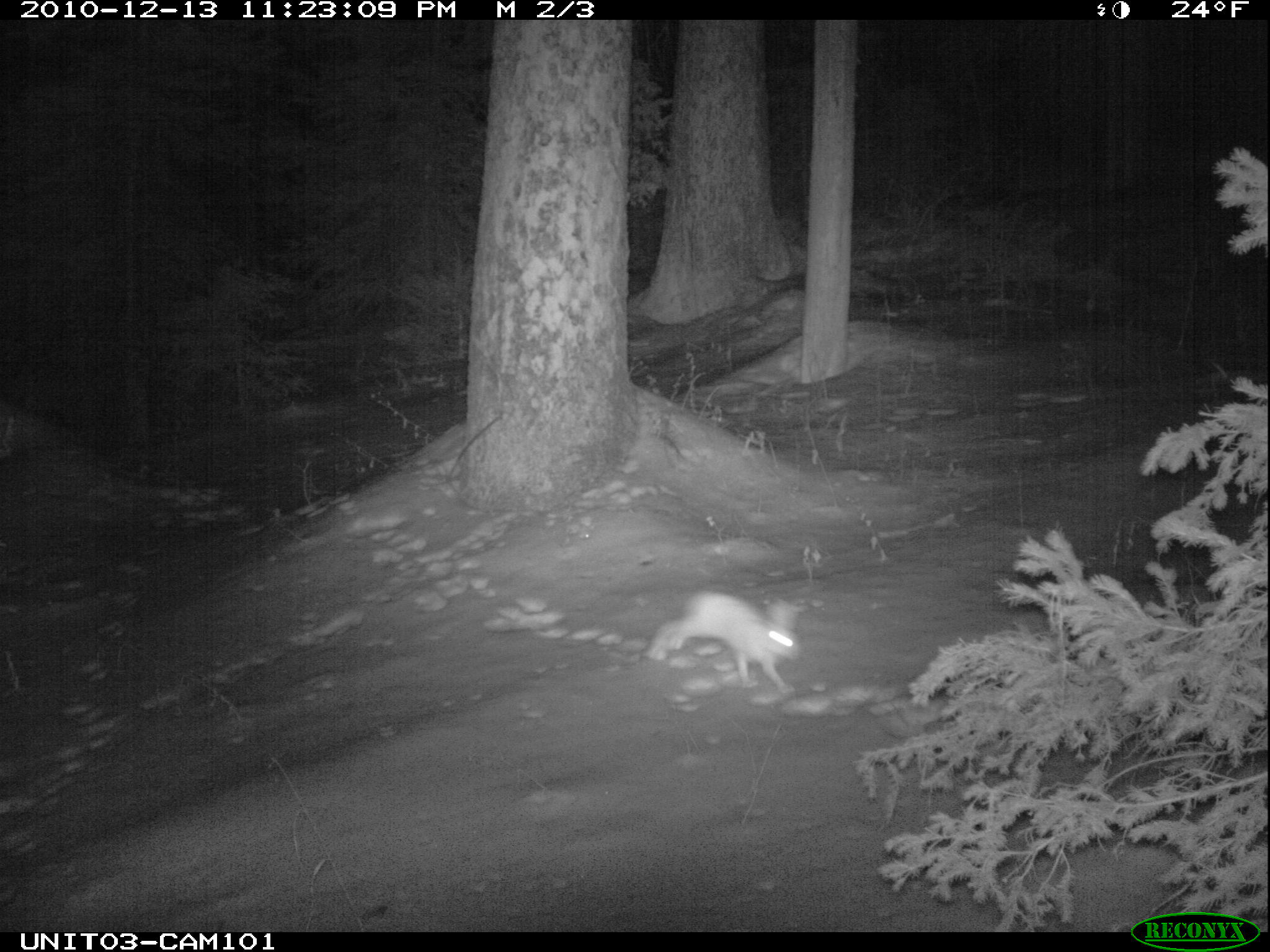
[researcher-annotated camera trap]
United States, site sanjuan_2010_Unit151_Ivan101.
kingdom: Animalia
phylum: Chordata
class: Mammalia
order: Lagomorpha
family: Leporidae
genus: Lepus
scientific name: Lepus americanus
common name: snowshoe hare